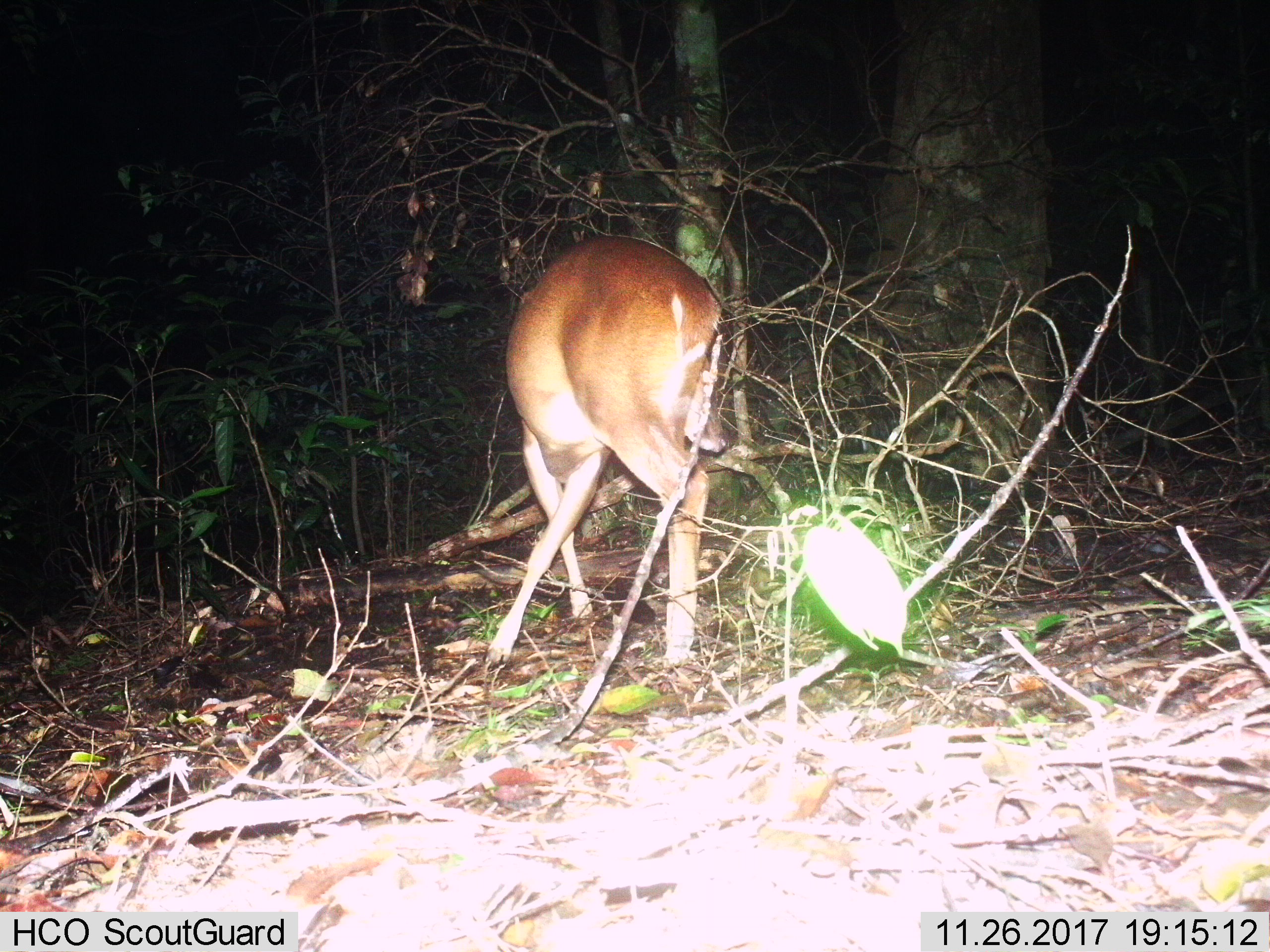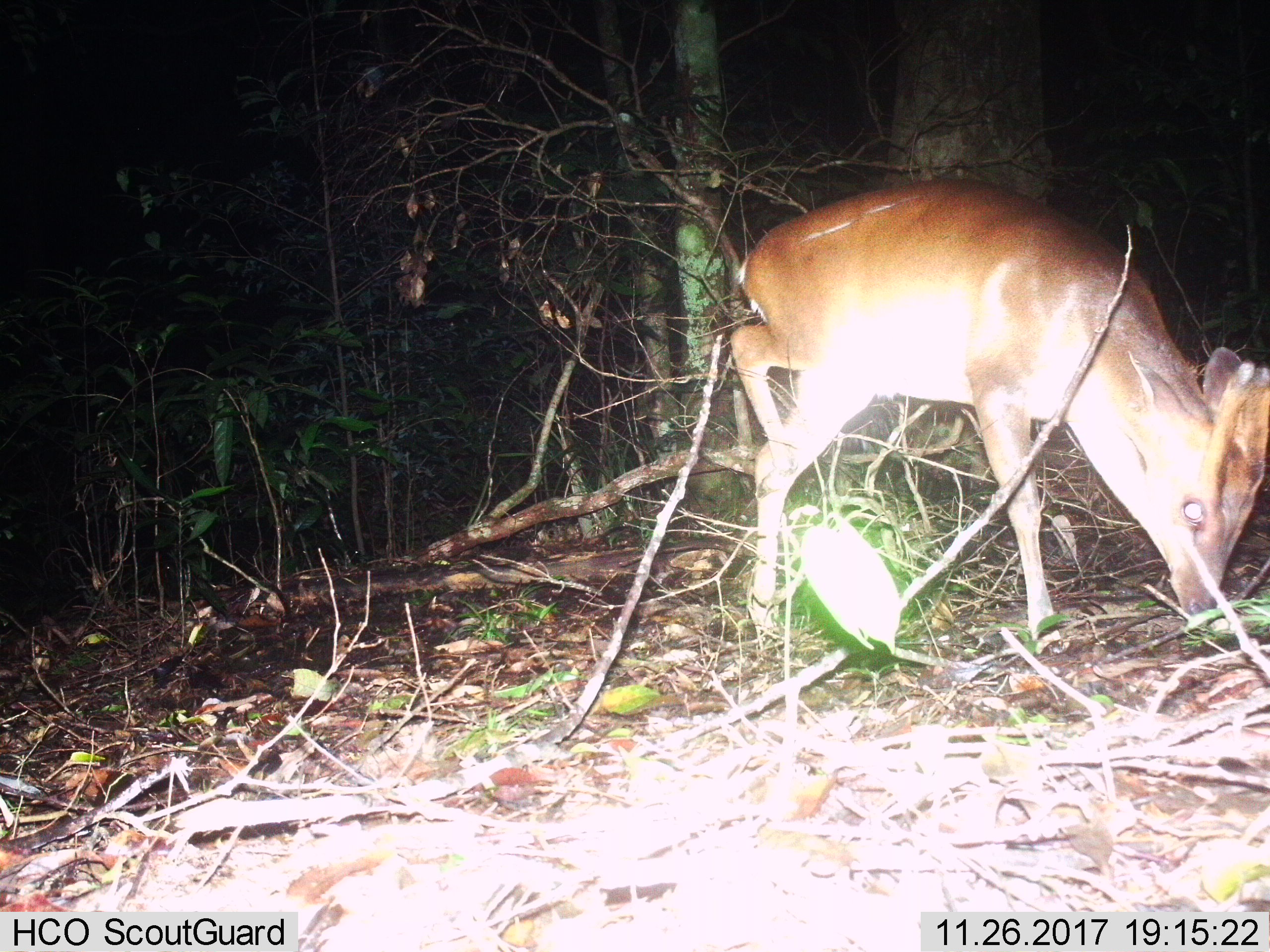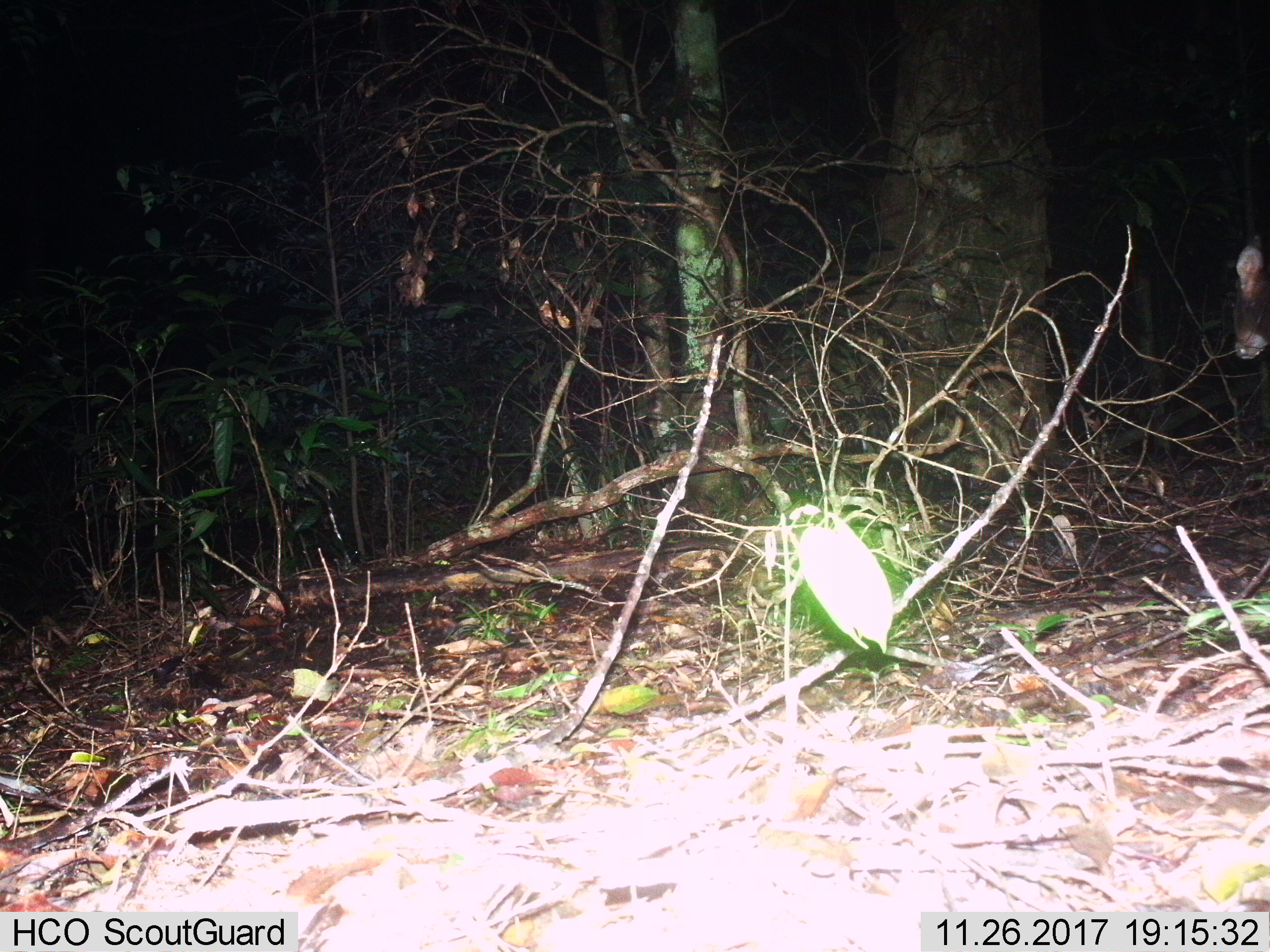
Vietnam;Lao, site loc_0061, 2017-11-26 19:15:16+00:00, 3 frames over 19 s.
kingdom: Animalia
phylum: Chordata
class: Mammalia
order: Artiodactyla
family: Cervidae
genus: Muntiacus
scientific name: Muntiacus vuquangensis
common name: large-antlered muntjac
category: large antlered muntjac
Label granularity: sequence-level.